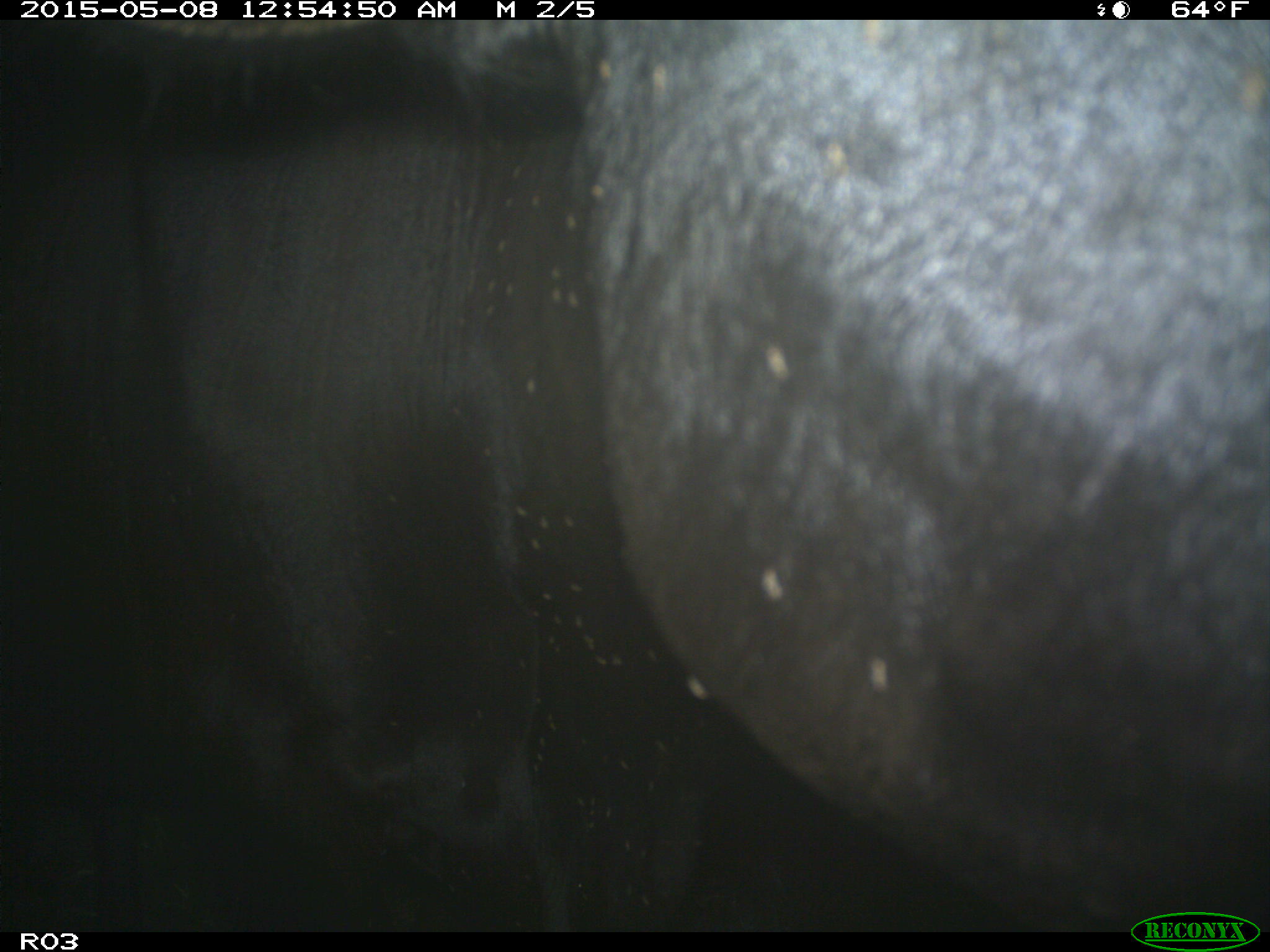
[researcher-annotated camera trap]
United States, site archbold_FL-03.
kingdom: Animalia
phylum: Chordata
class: Mammalia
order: Artiodactyla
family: Bovidae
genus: Bos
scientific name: Bos taurus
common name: domestic cow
Bos taurus (domestic cow).